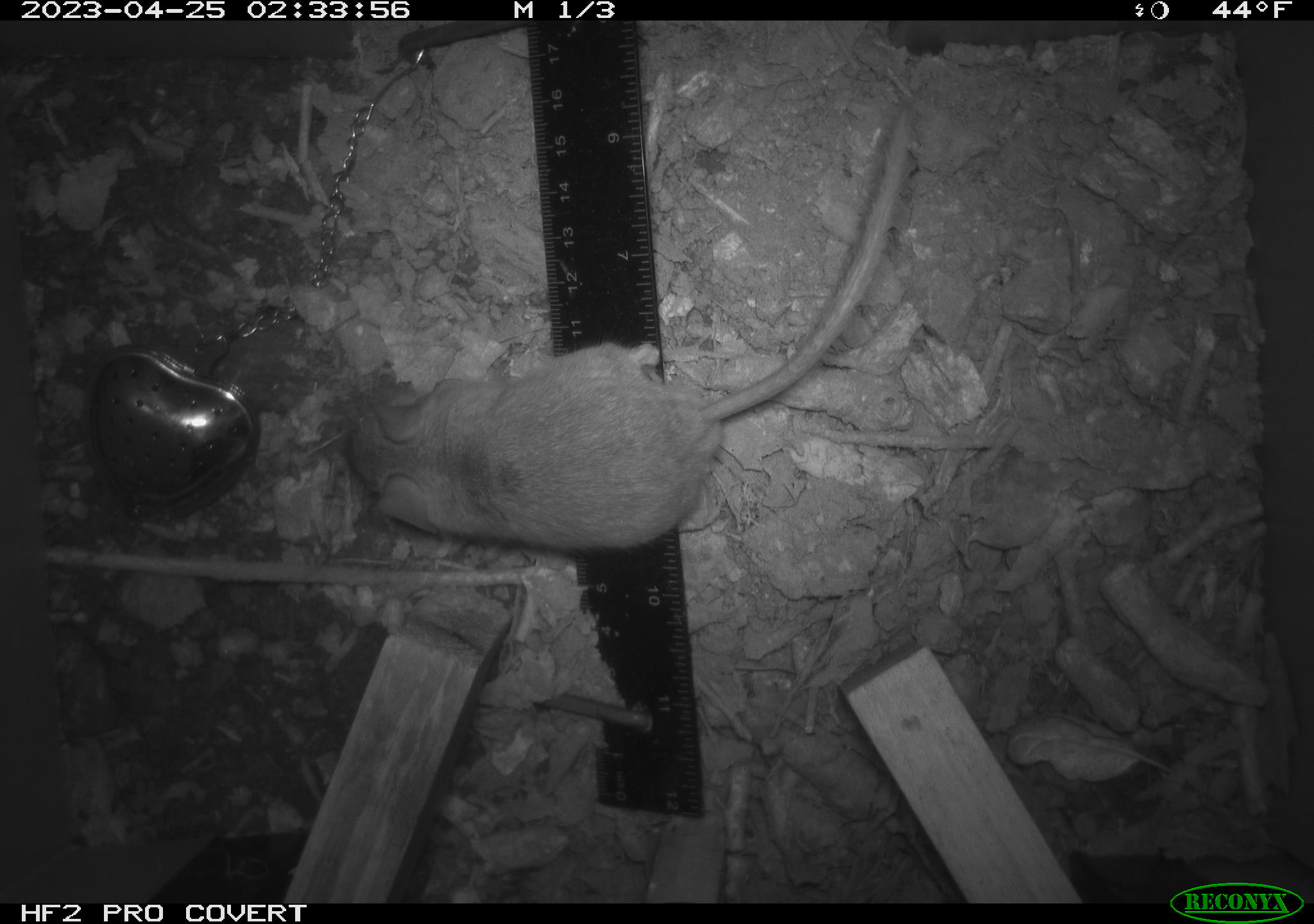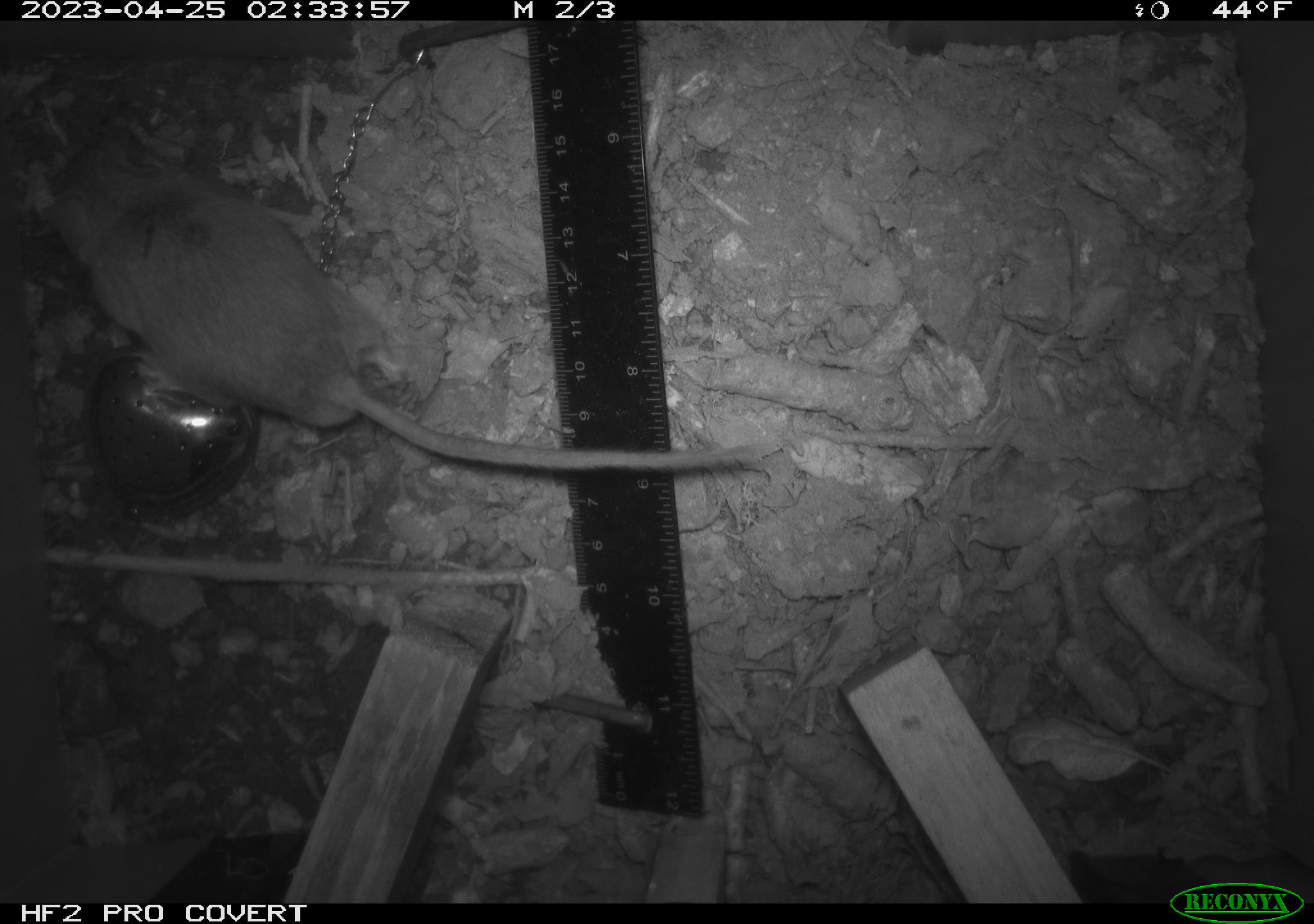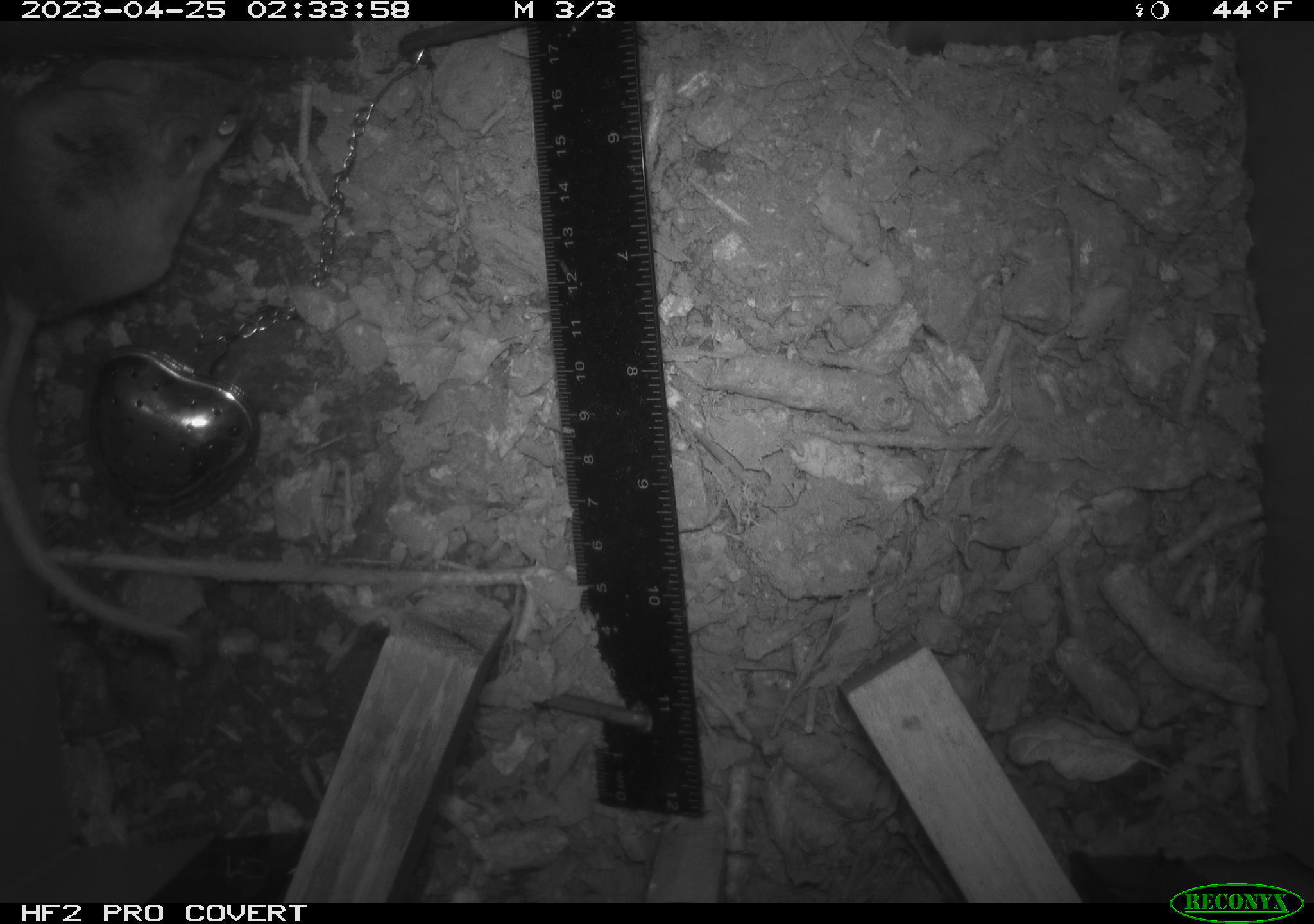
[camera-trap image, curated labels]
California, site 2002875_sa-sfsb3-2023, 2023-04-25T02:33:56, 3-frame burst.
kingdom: Animalia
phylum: Chordata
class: Mammalia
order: Rodentia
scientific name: Rodentia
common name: mouse species